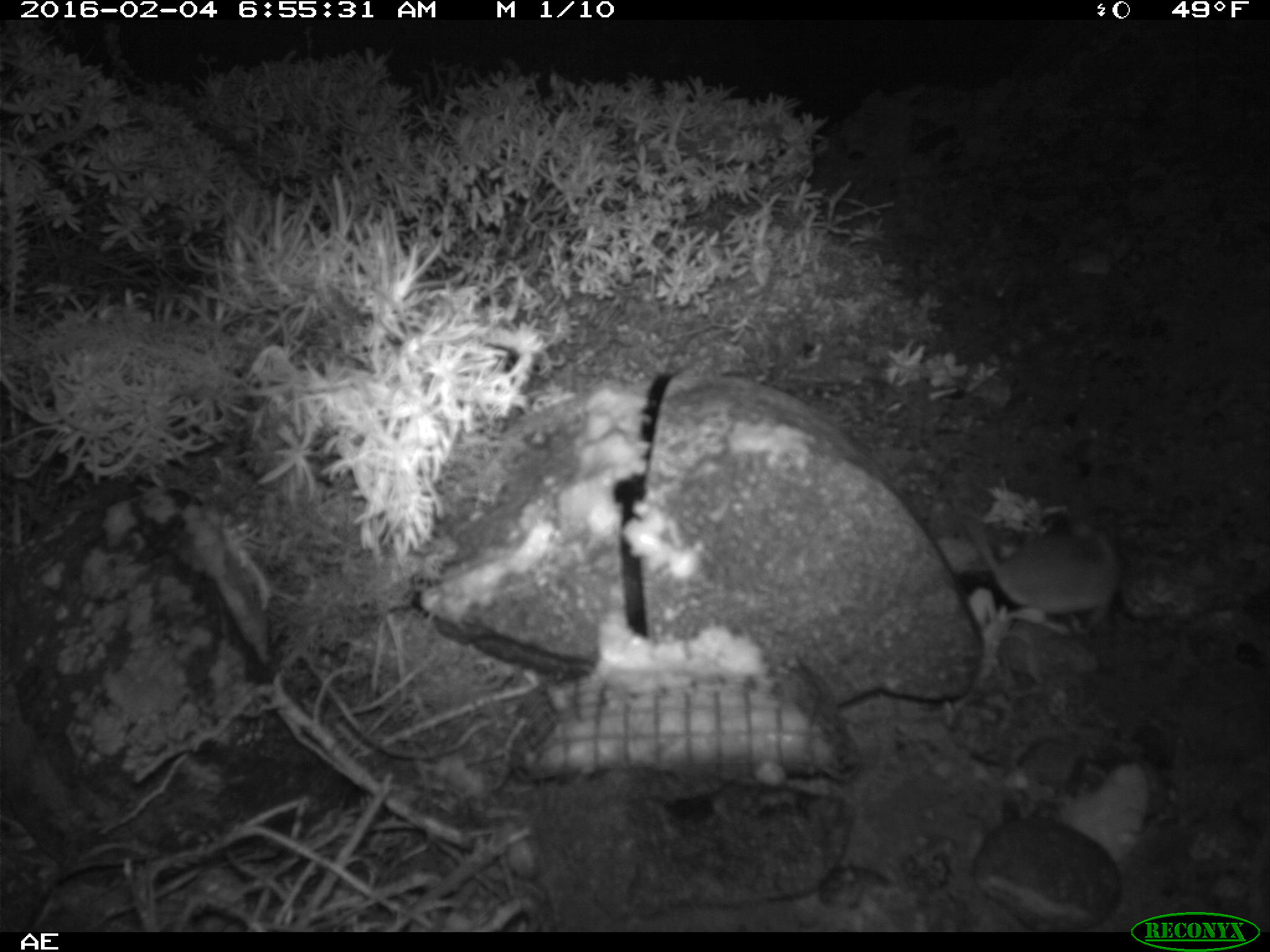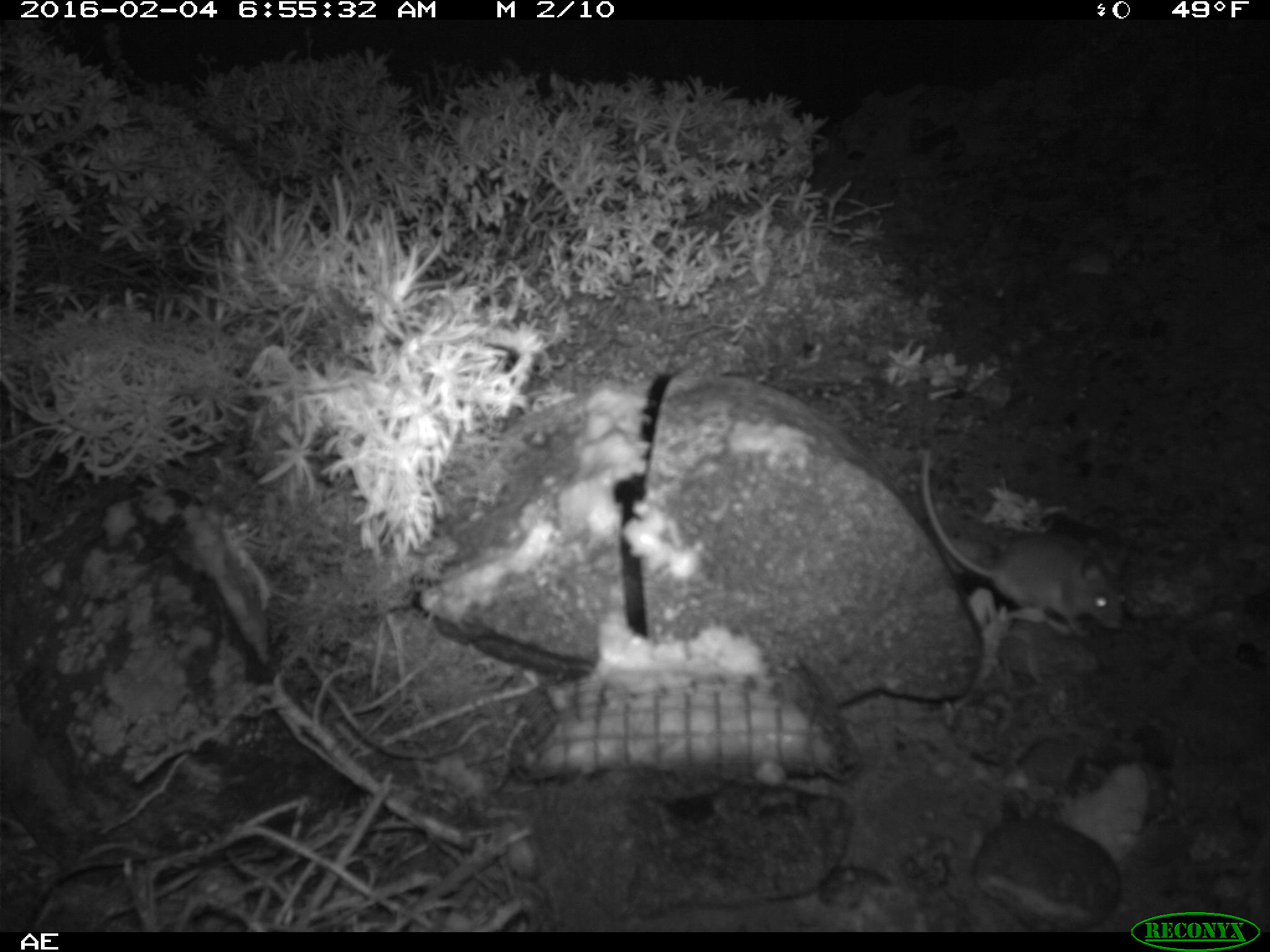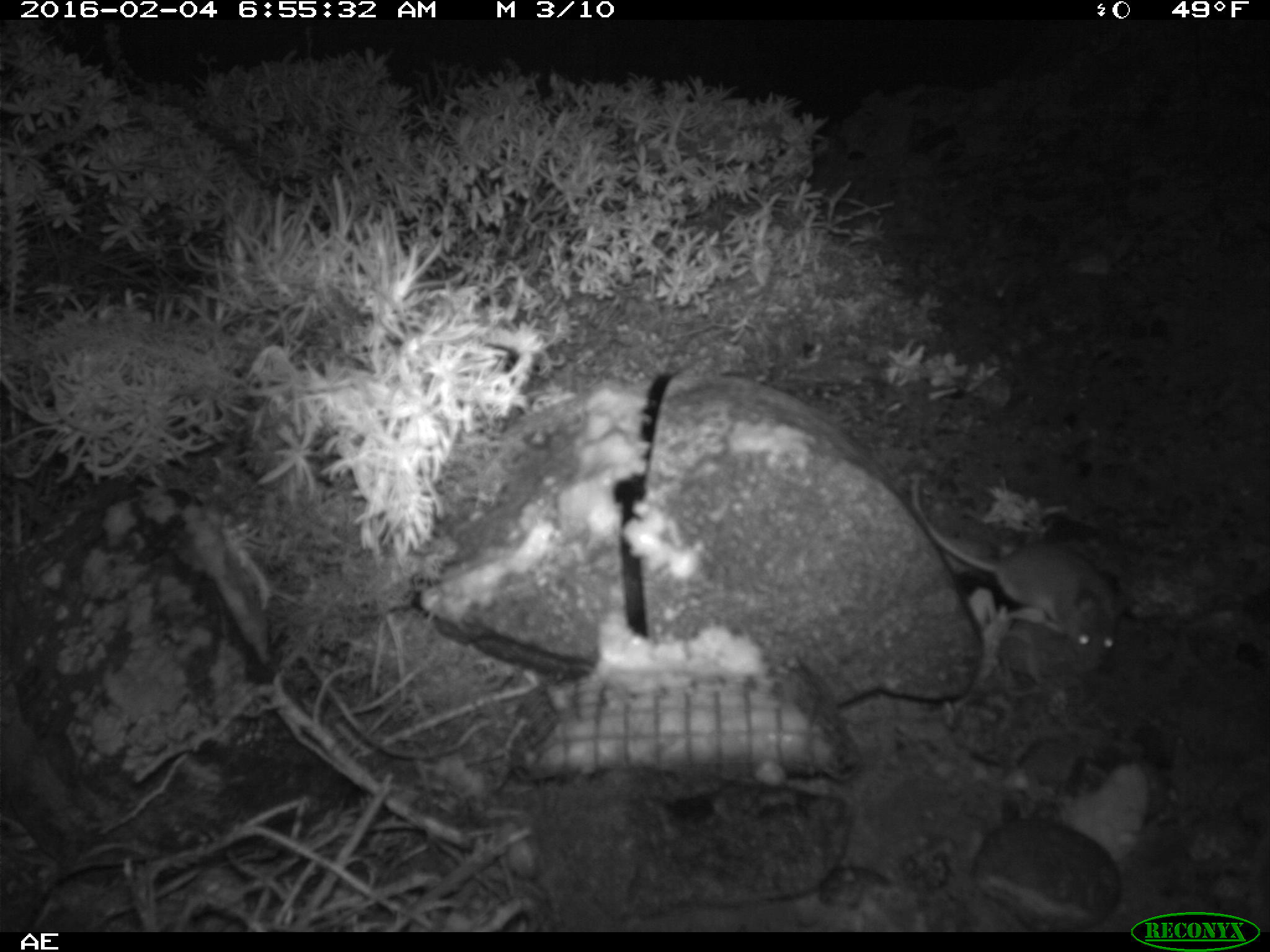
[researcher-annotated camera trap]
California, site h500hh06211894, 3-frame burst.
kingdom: Animalia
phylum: Chordata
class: Mammalia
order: Rodentia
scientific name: Rodentia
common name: rodent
Rodent (Rodentia).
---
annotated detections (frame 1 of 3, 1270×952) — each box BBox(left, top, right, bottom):
rodent: BBox(965, 508, 1118, 632)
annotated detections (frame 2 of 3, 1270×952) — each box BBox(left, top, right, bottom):
rodent: BBox(921, 449, 1127, 637)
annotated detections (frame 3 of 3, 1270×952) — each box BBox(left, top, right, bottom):
rodent: BBox(908, 472, 1126, 669)